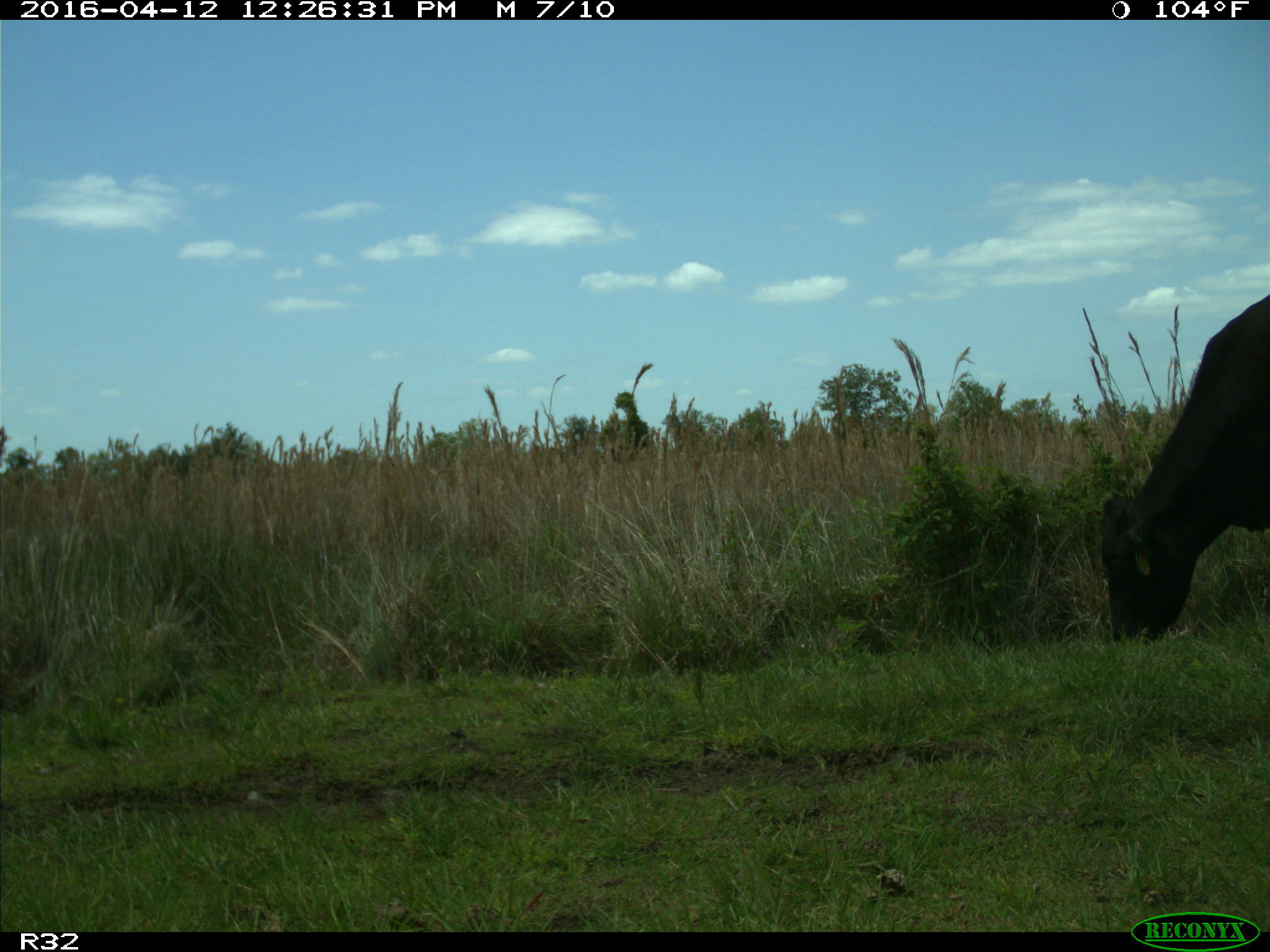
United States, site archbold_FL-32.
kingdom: Animalia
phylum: Chordata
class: Mammalia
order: Artiodactyla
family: Bovidae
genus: Bos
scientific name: Bos taurus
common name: domestic cow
Bos taurus (domestic cow).